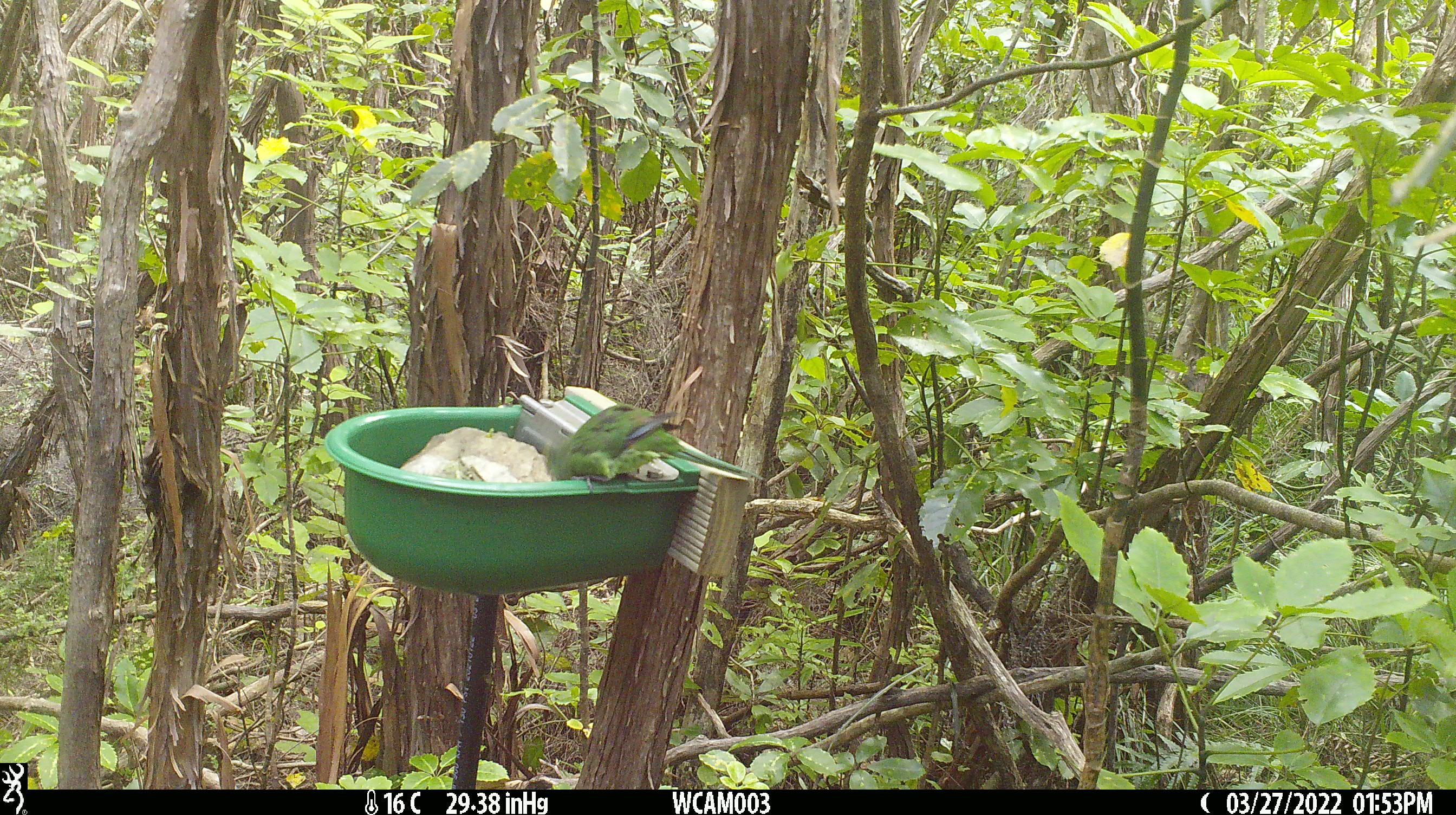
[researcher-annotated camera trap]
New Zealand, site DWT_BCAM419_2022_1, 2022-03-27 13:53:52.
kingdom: Animalia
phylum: Chordata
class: Aves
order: Psittaciformes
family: Psittaculidae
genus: Cyanoramphus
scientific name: Cyanoramphus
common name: parakeet